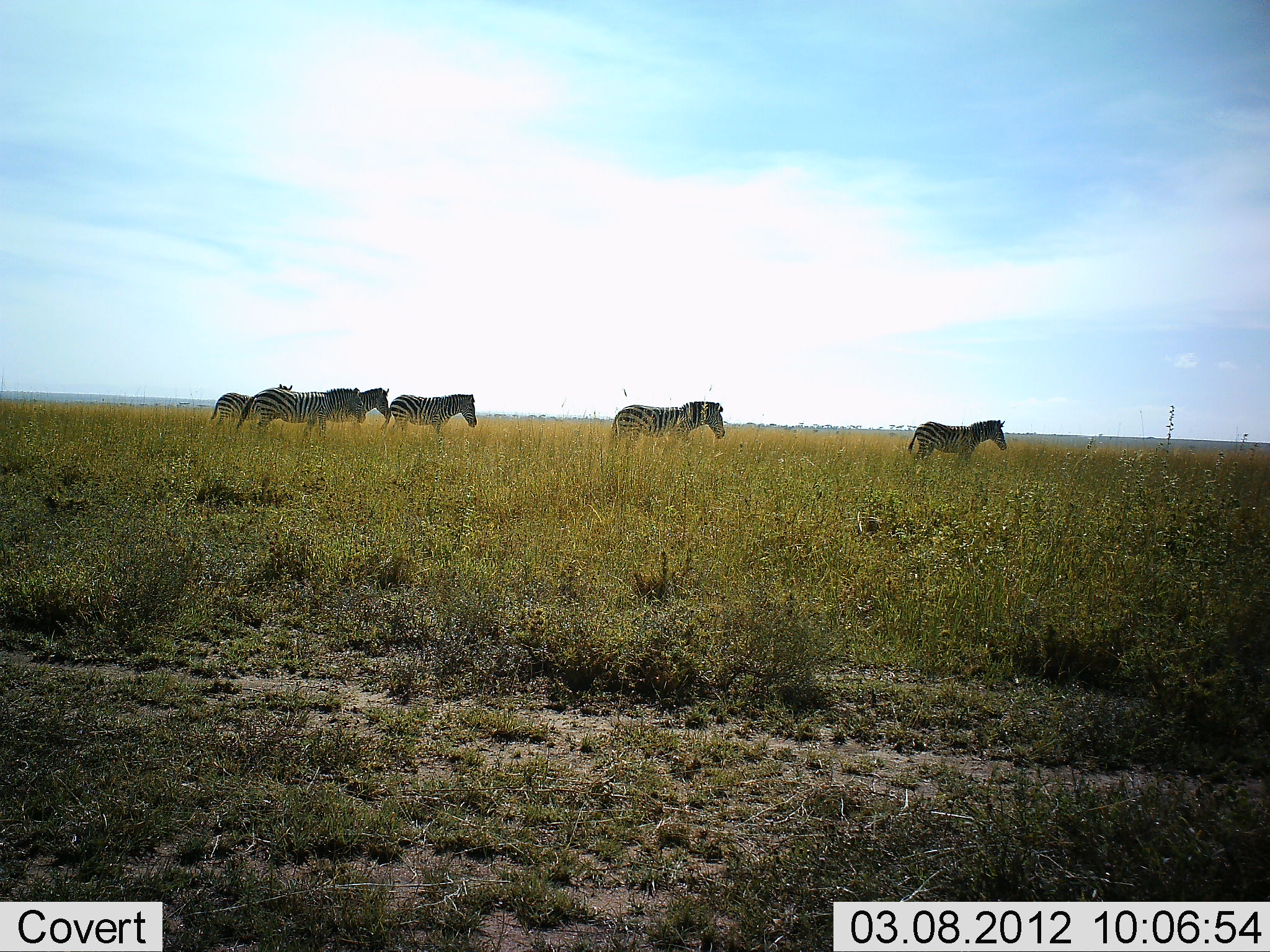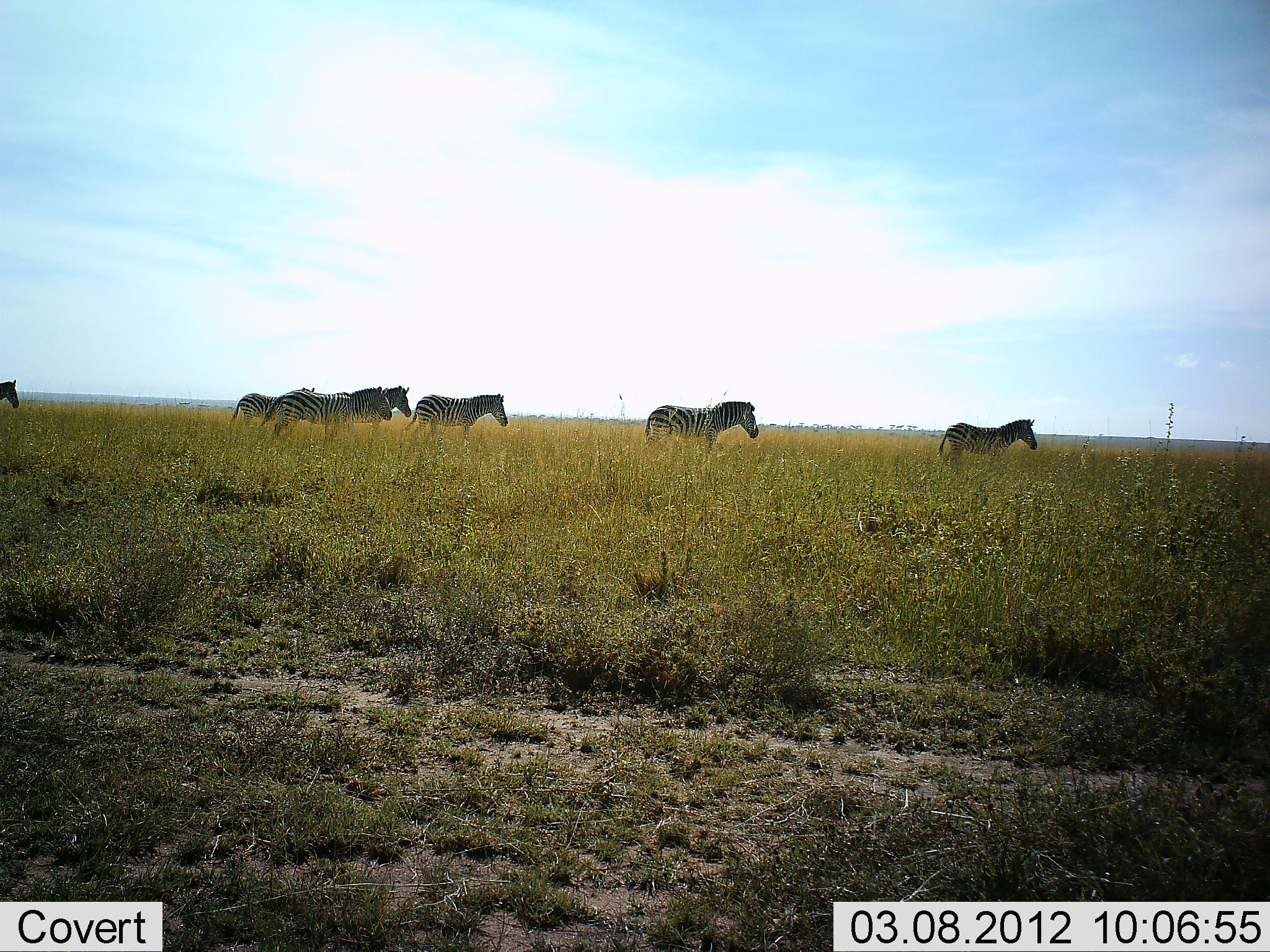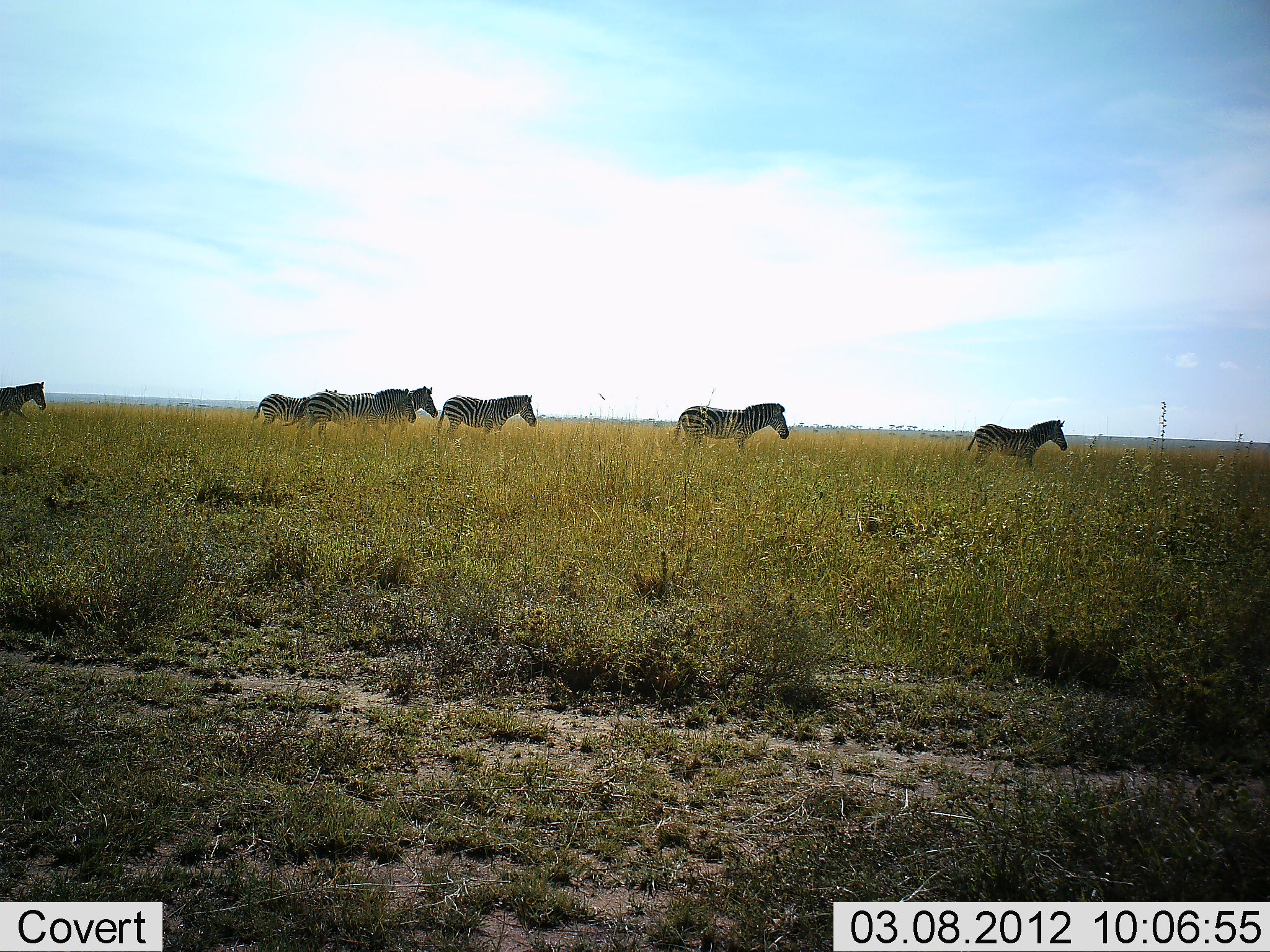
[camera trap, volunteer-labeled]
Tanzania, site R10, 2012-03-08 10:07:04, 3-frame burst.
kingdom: Animalia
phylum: Chordata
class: Mammalia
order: Perissodactyla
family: Equidae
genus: Equus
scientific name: Equus quagga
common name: plains zebra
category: zebra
Zebra (plains zebra) (Equus quagga), count 7. Behavior (volunteer vote fractions): standing 5%, resting 0%, moving 100%, interacting 0%. Young present (vote fraction): 5%. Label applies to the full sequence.